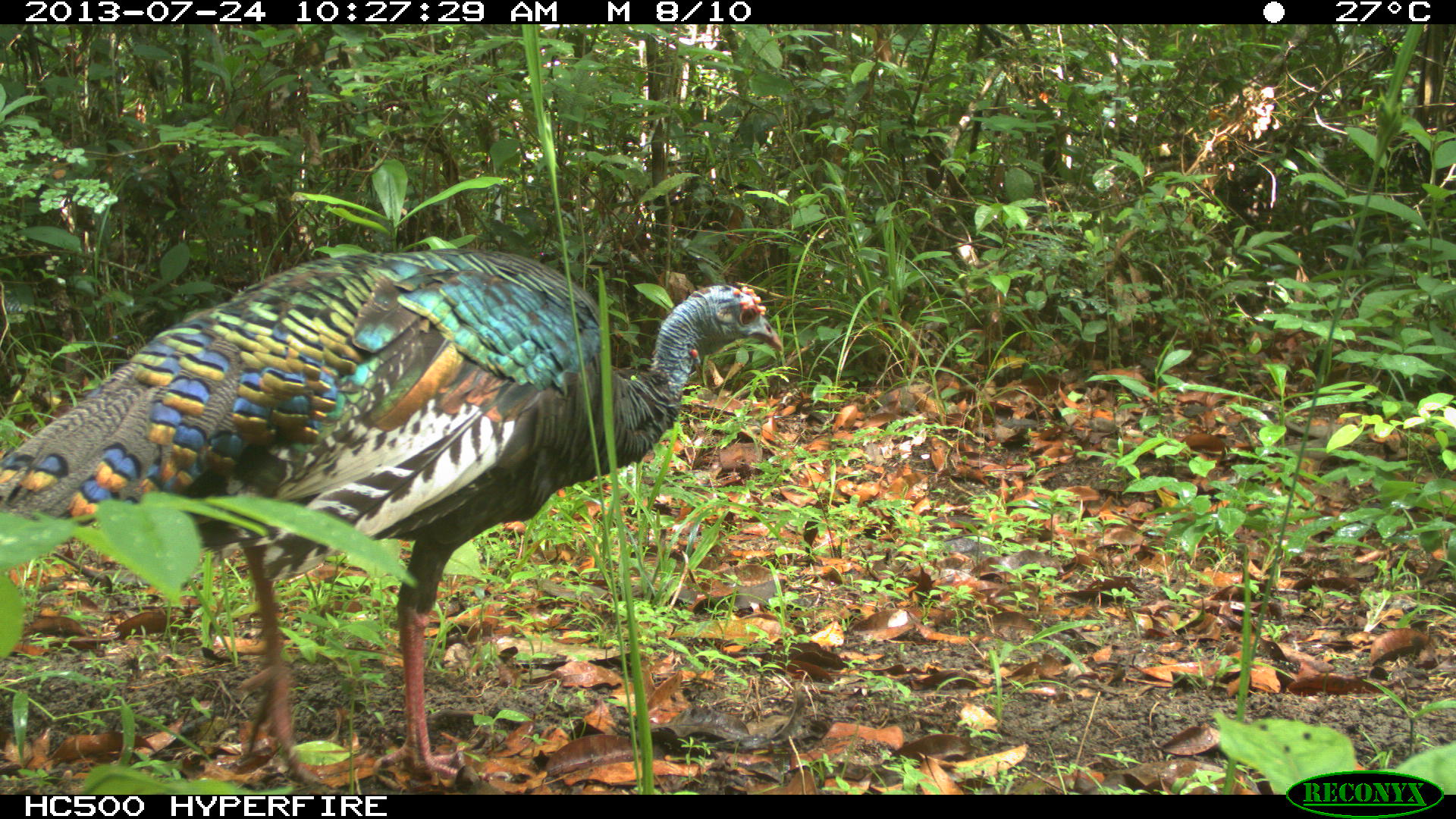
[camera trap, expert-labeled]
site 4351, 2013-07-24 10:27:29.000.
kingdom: Animalia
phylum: Chordata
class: Aves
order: Galliformes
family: Phasianidae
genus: Meleagris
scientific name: Meleagris ocellata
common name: ocellated turkey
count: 1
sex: female